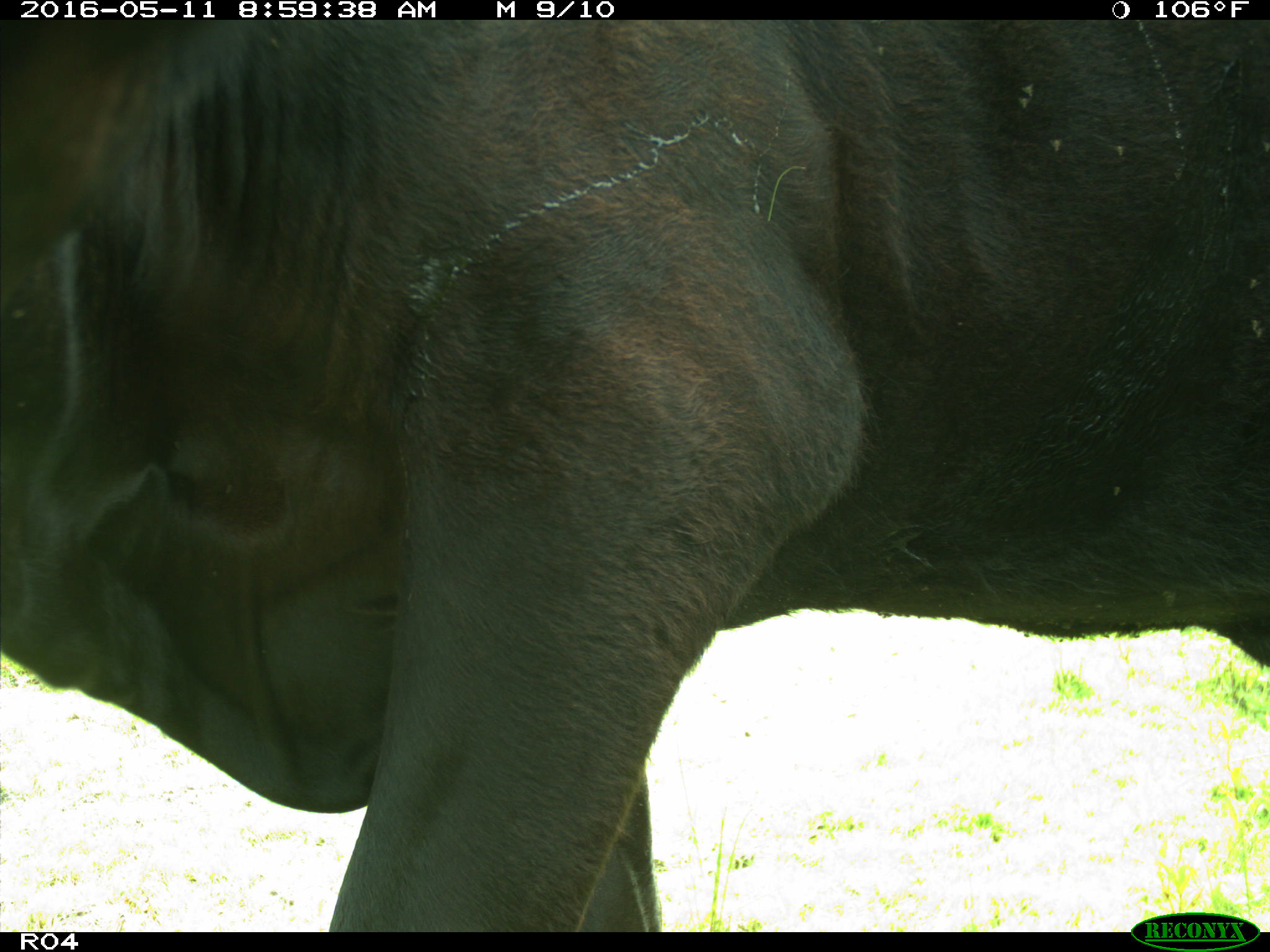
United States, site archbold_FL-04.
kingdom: Animalia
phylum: Chordata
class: Mammalia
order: Artiodactyla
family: Bovidae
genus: Bos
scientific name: Bos taurus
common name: domestic cow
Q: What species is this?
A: Bos taurus (domestic cow).